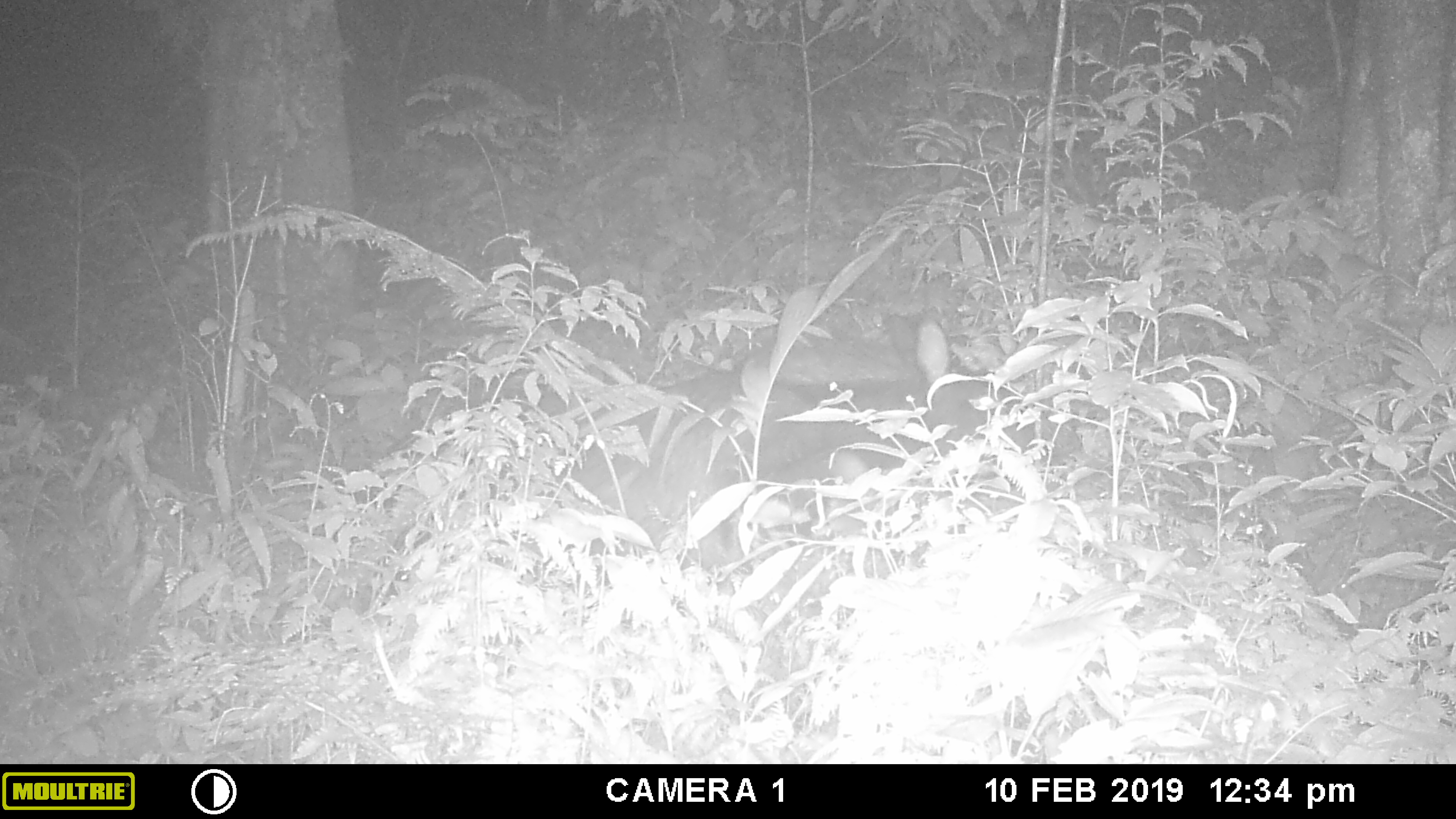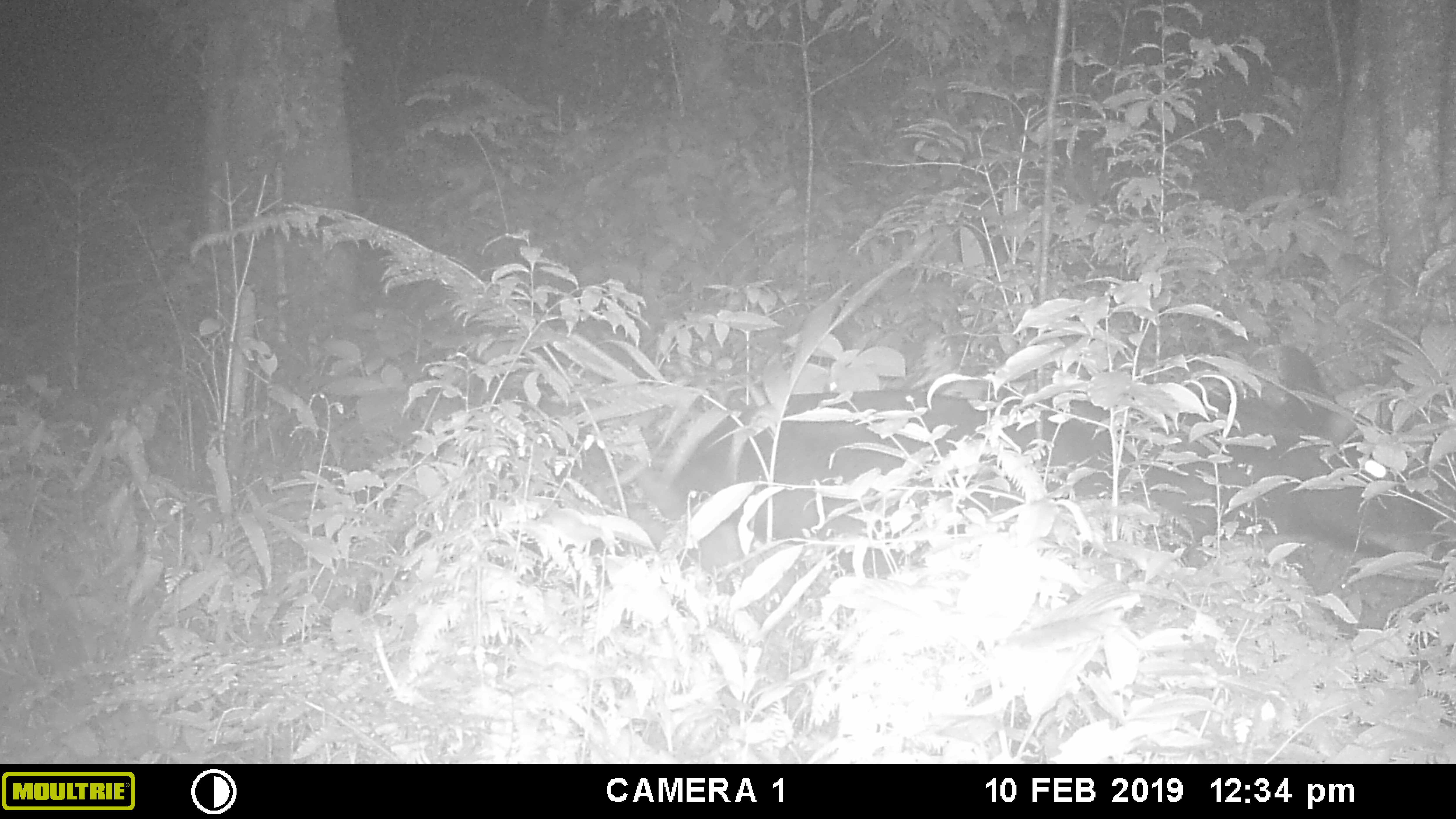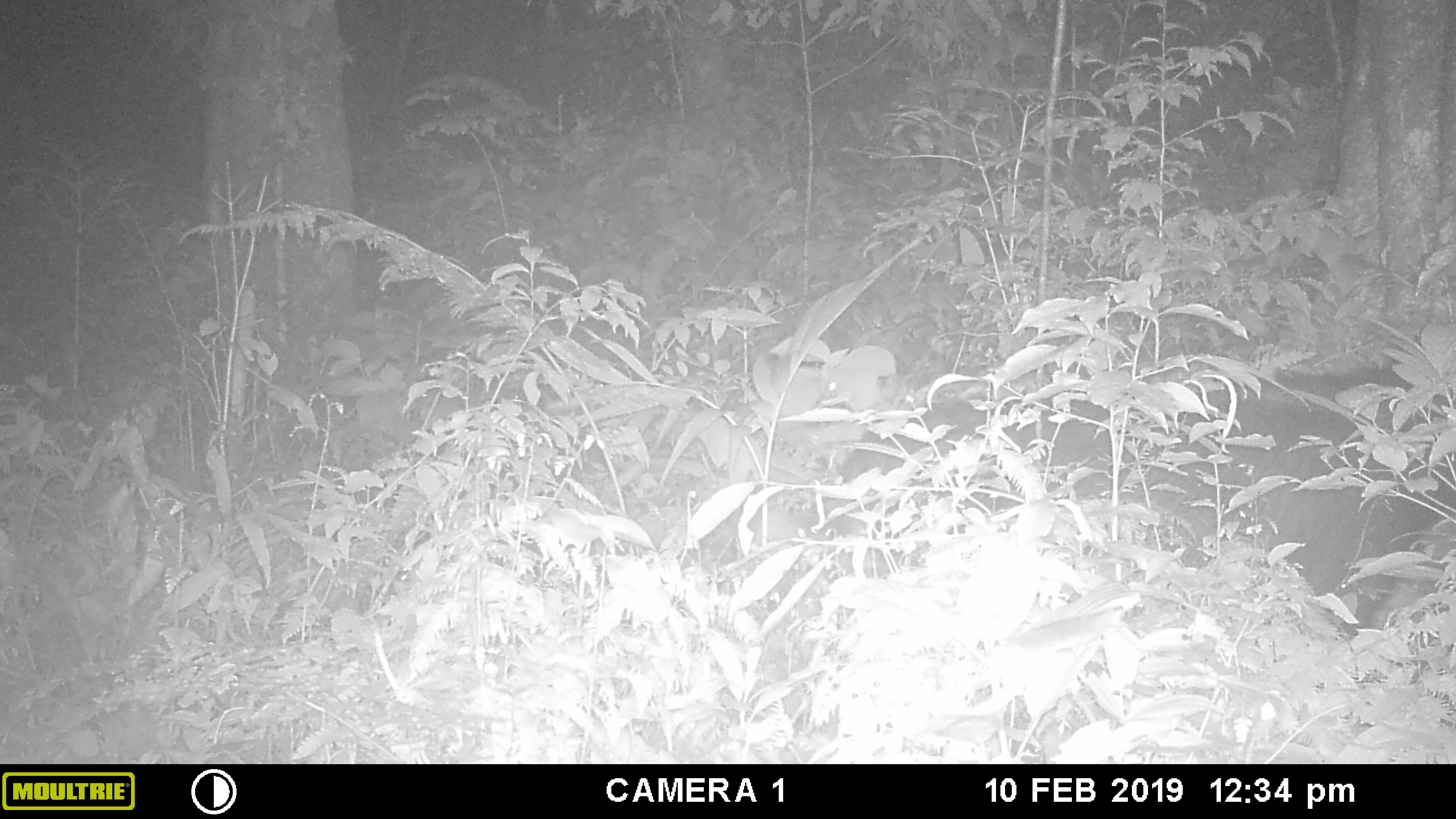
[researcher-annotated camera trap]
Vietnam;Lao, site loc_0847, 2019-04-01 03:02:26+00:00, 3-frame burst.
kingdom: Animalia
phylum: Chordata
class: Mammalia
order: Artiodactyla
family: Bovidae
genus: Capricornis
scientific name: Capricornis sumatraensis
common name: chinese serow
Chinese serow (Capricornis sumatraensis). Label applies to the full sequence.